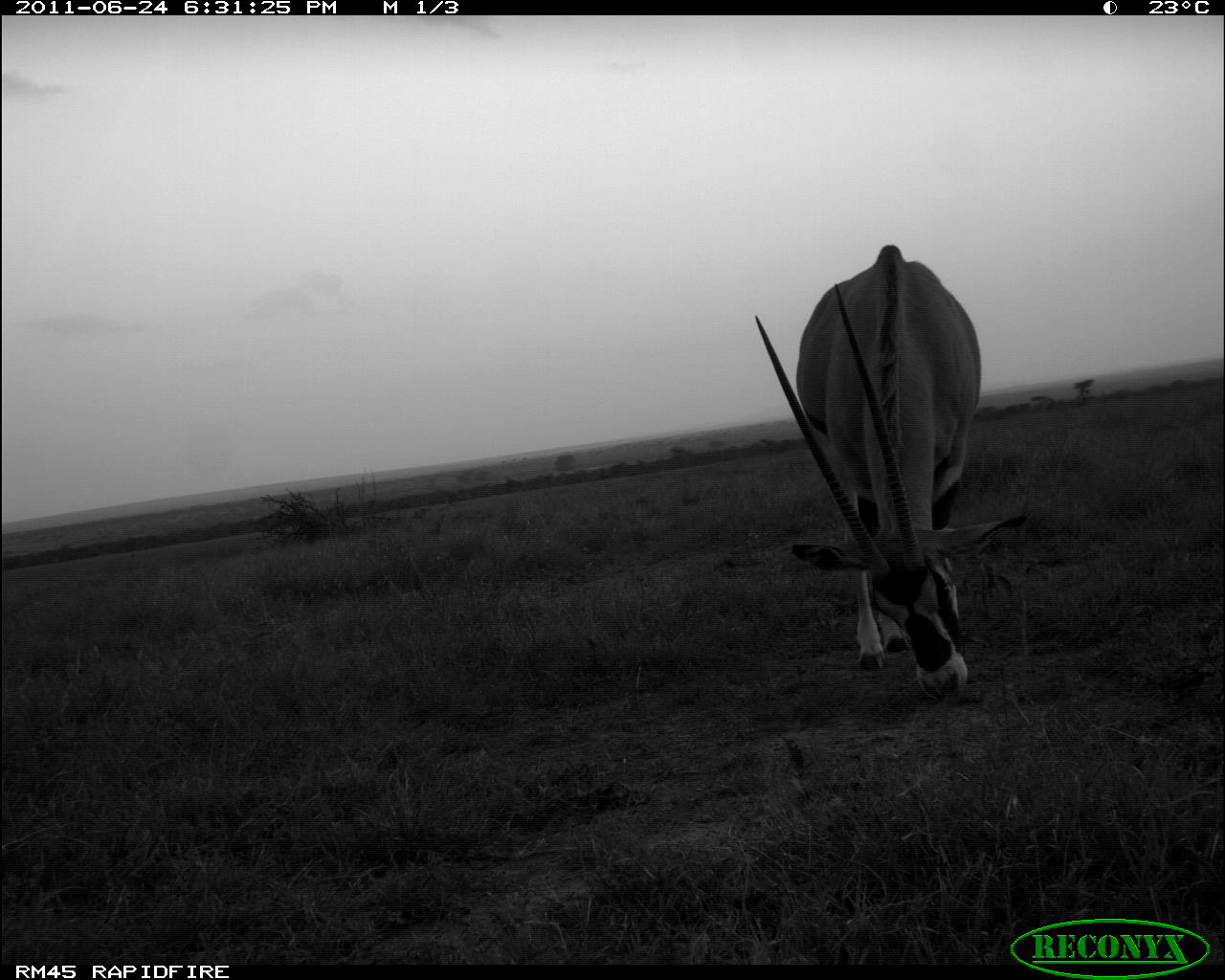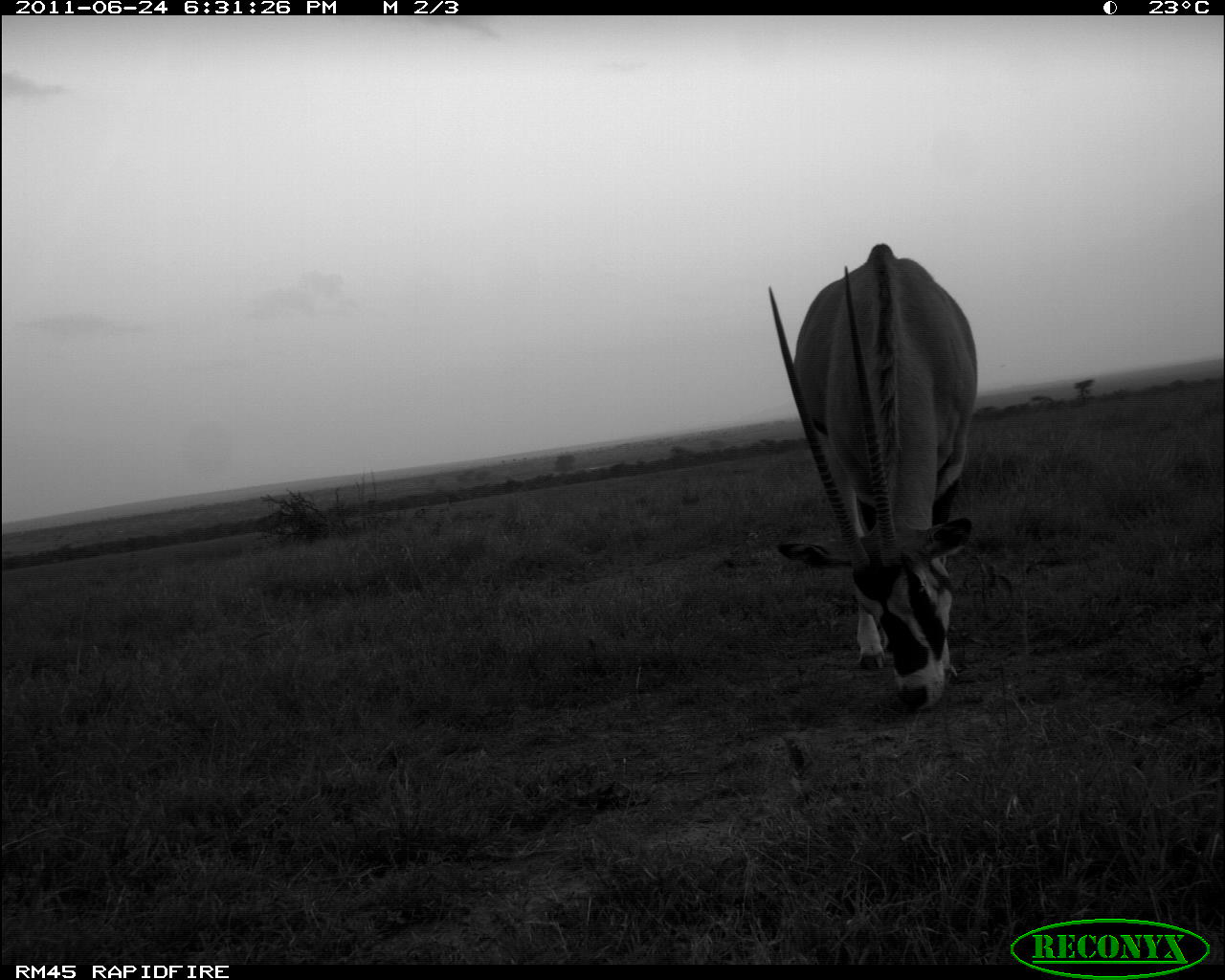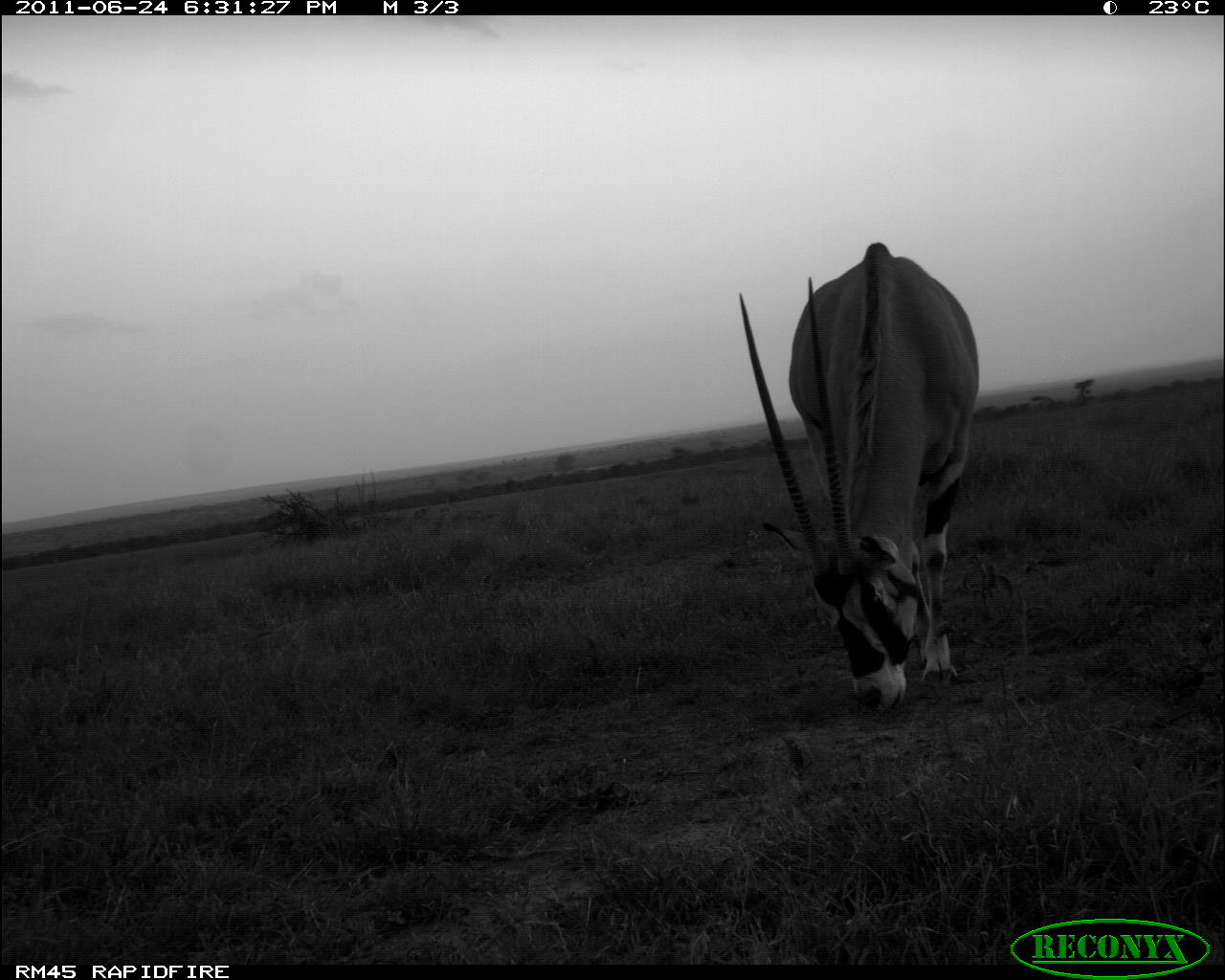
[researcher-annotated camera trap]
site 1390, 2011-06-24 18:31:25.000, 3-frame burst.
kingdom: Animalia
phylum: Chordata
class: Mammalia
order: Artiodactyla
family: Bovidae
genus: Oryx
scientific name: Oryx beisa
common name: east african oryx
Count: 1.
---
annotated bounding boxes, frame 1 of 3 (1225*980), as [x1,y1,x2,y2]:
oryx beisa: [754,244,1028,699]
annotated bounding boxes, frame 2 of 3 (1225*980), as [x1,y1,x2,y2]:
oryx beisa: [767,240,976,710]